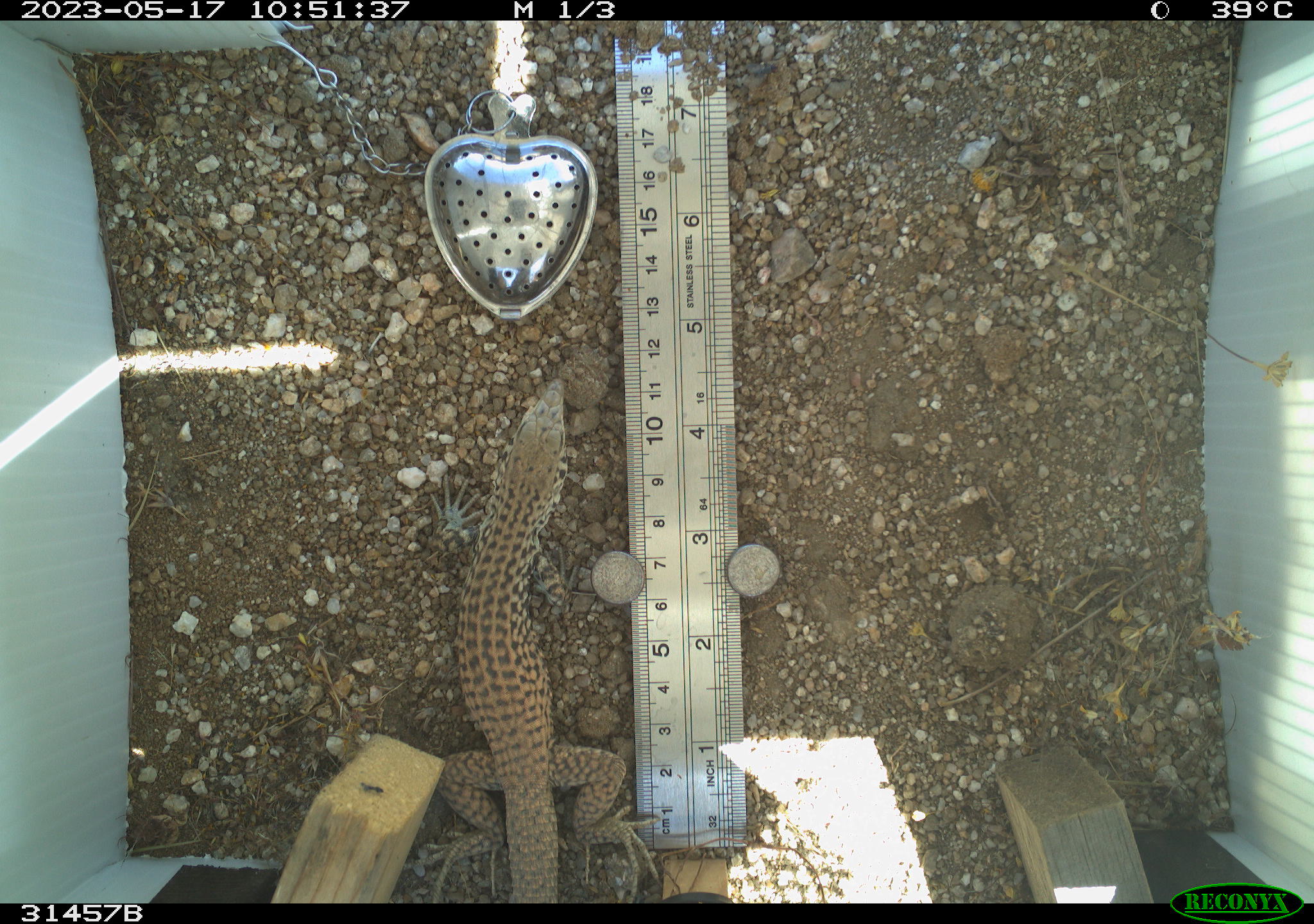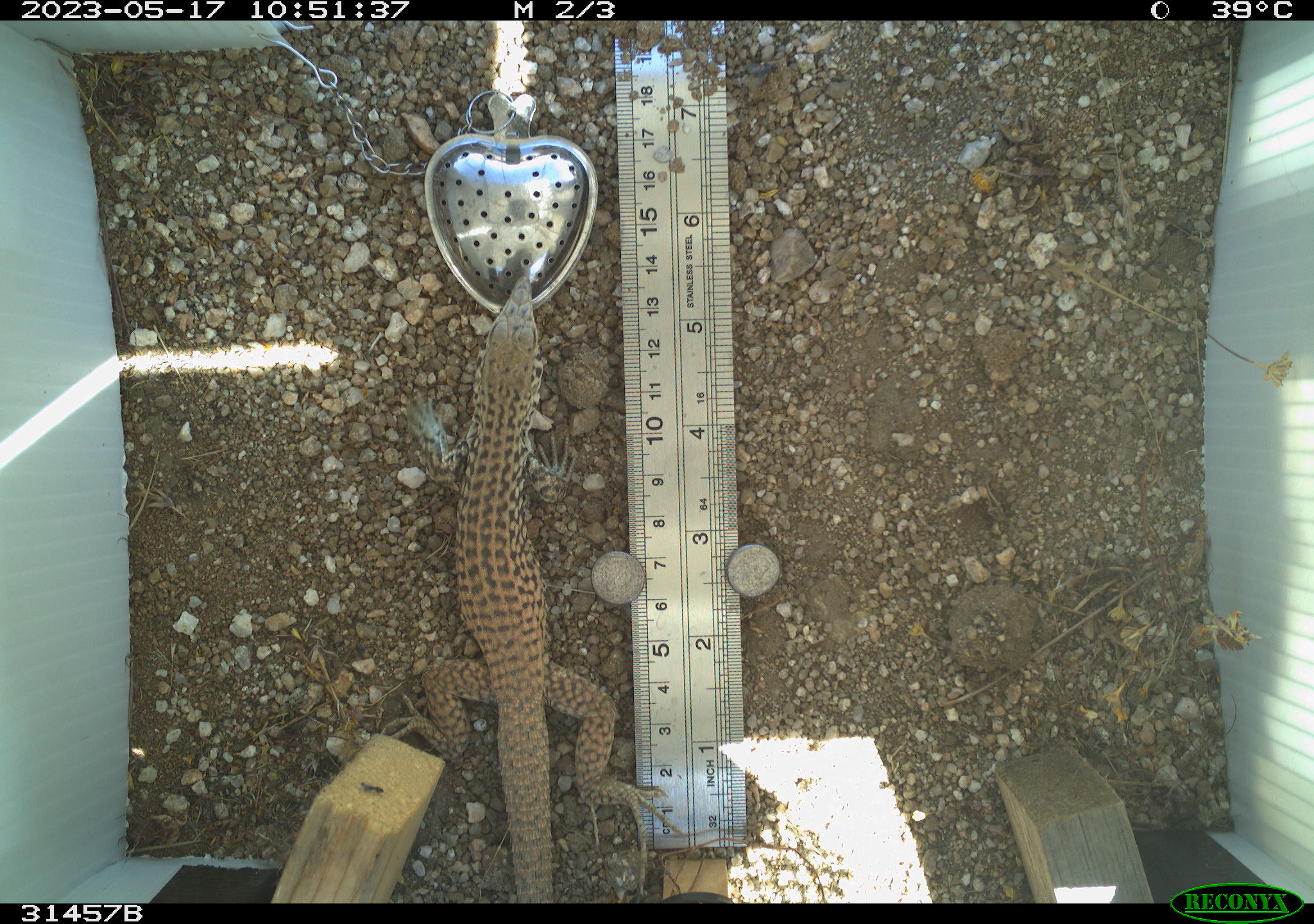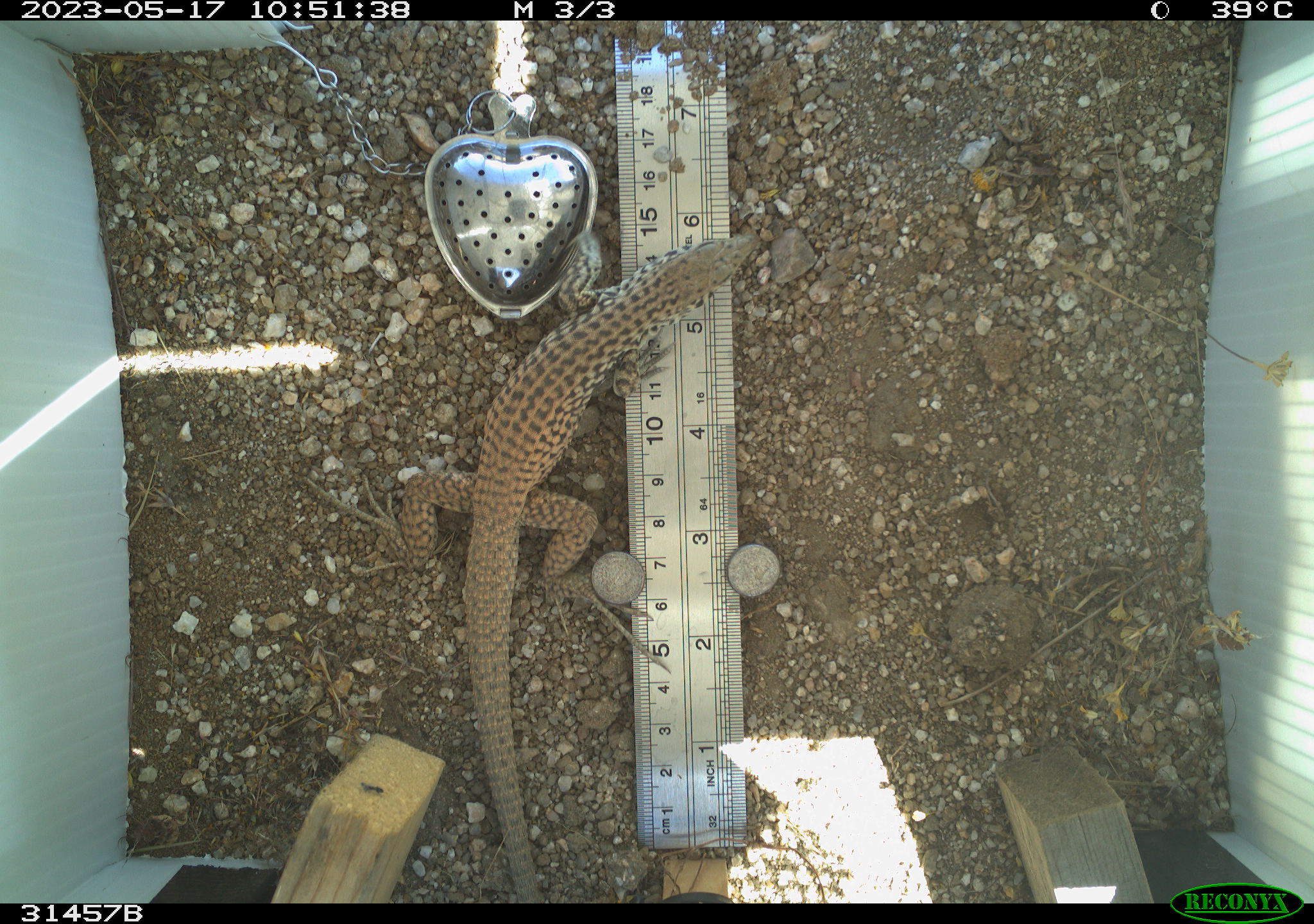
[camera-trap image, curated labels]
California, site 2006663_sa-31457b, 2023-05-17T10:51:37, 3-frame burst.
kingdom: Animalia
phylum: Chordata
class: Reptilia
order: Squamata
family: Teiidae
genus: Aspidoscelis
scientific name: Aspidoscelis tigris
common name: western whiptail